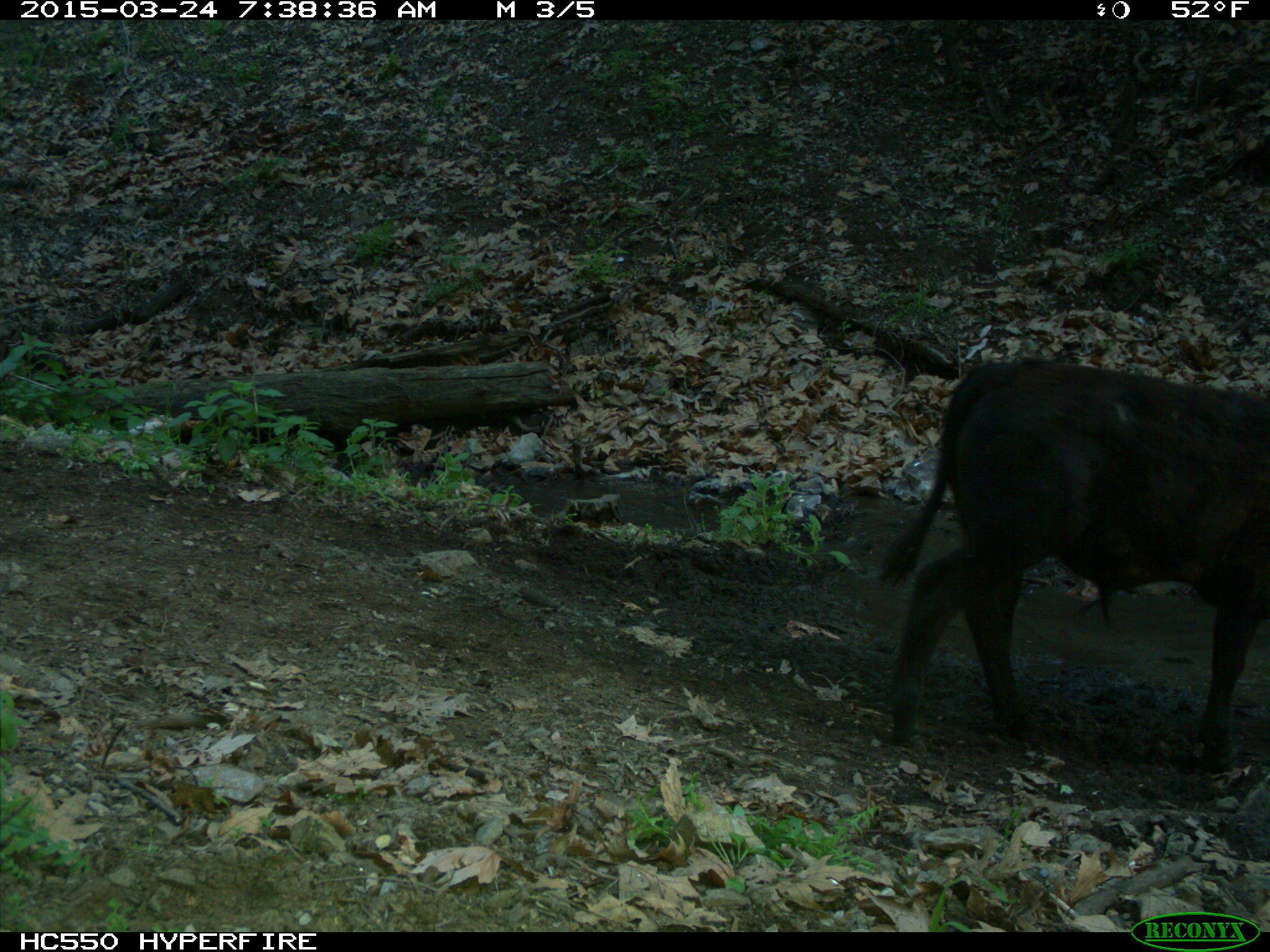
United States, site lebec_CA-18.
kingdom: Animalia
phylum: Chordata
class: Mammalia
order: Artiodactyla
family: Bovidae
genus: Bos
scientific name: Bos taurus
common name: domestic cow